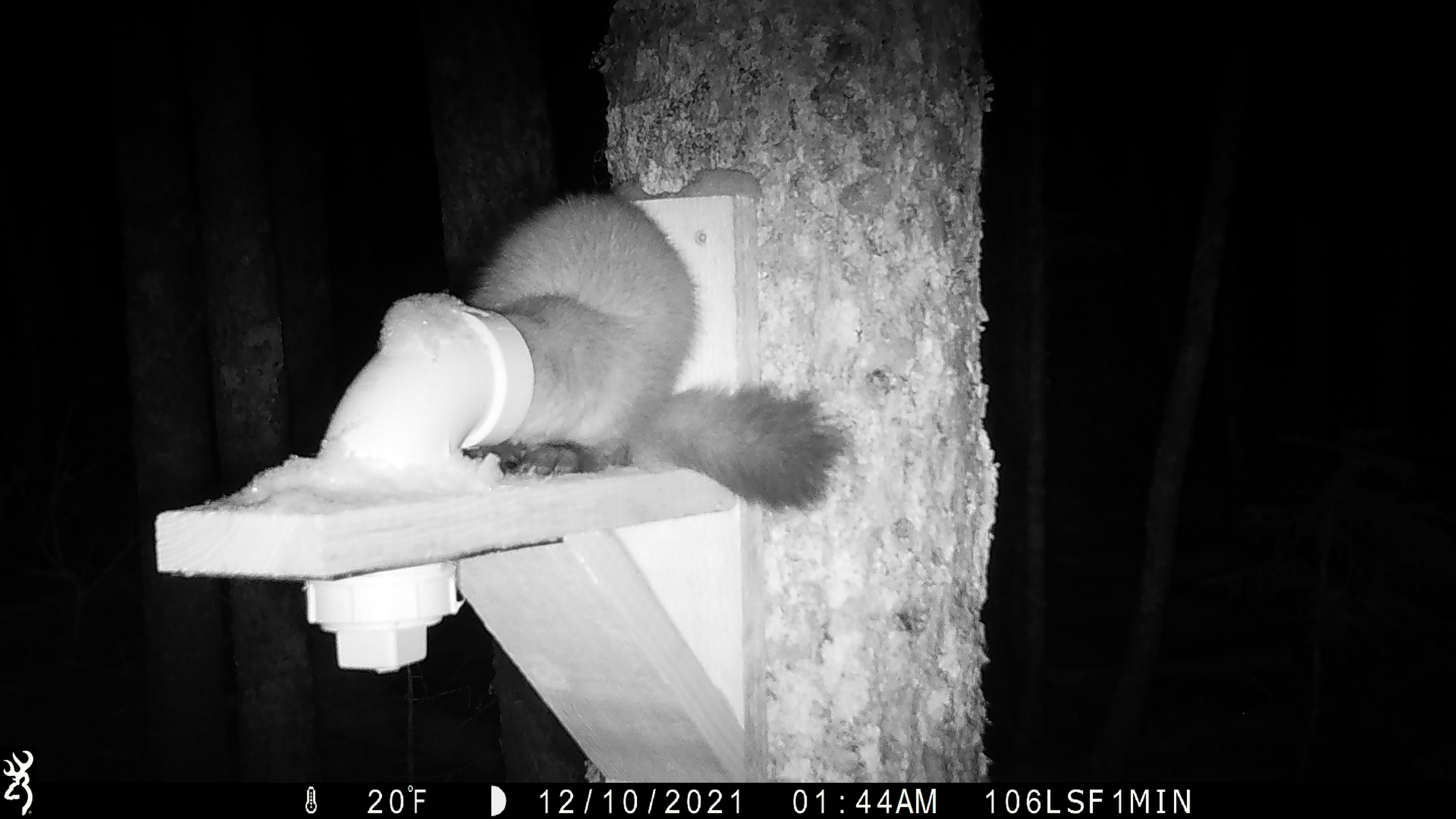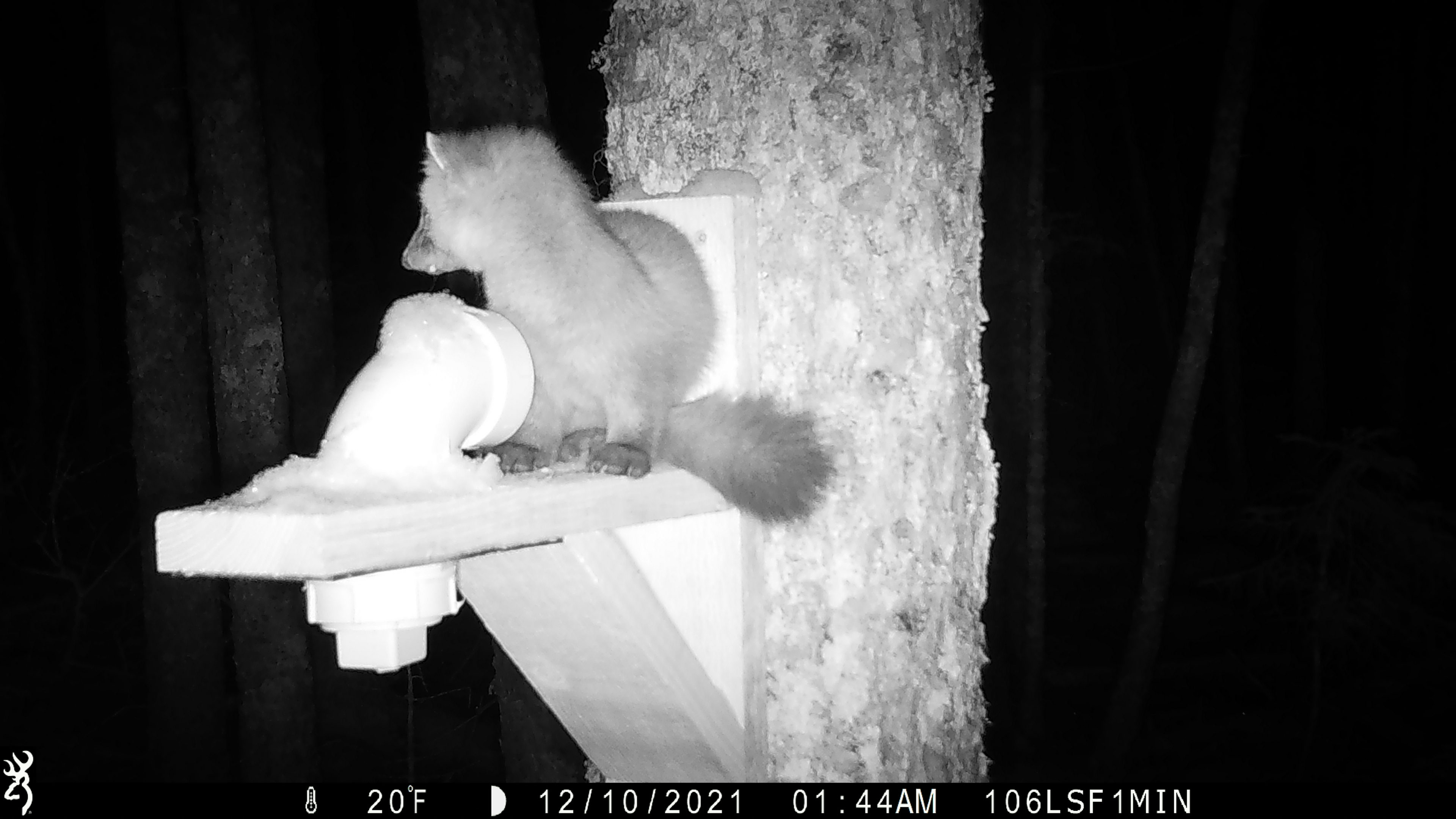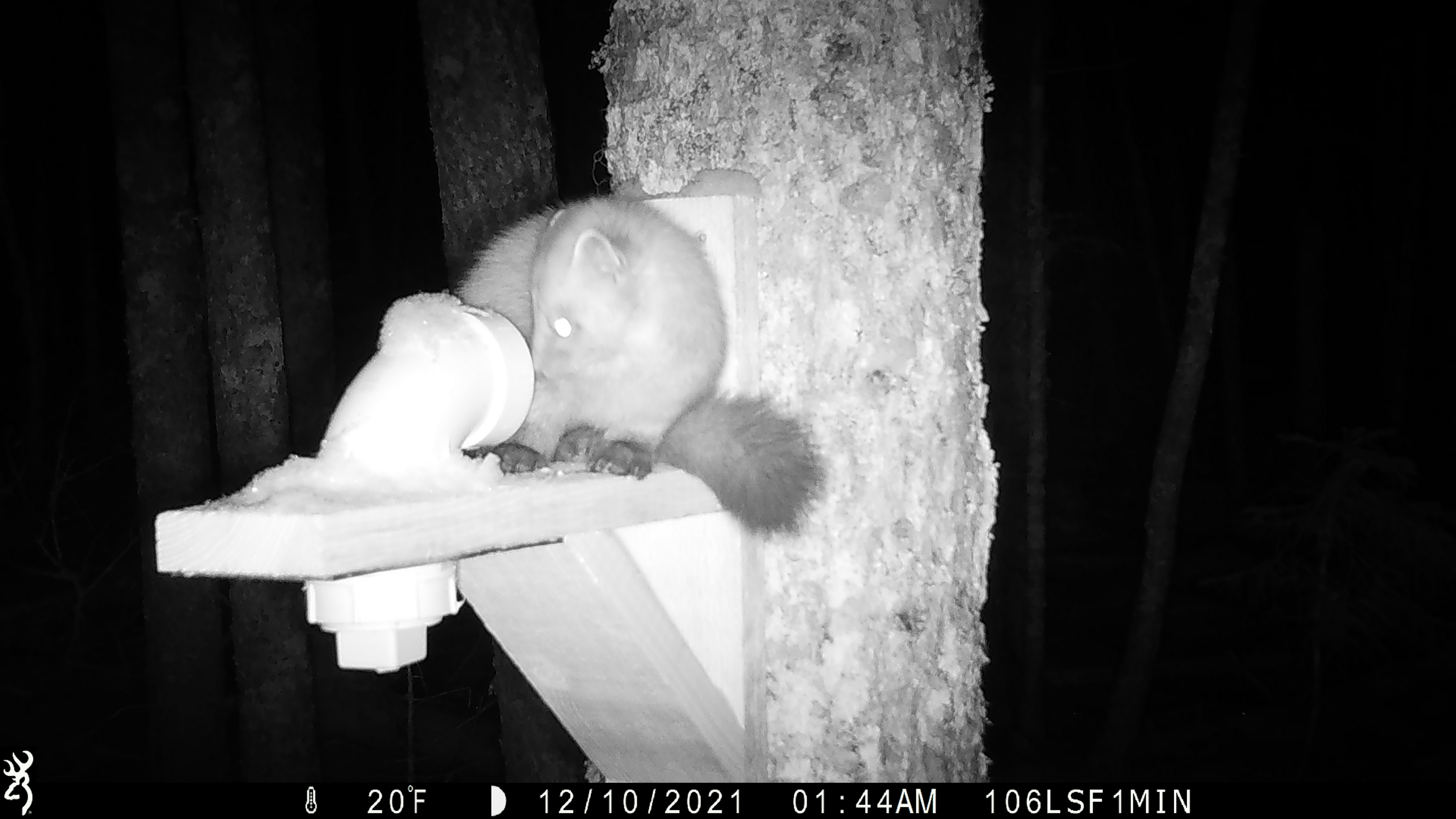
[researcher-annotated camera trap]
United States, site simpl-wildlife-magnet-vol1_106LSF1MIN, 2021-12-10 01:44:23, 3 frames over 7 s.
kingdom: Animalia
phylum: Chordata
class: Mammalia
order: Carnivora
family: Mustelidae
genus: Martes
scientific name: Martes americana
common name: american marten